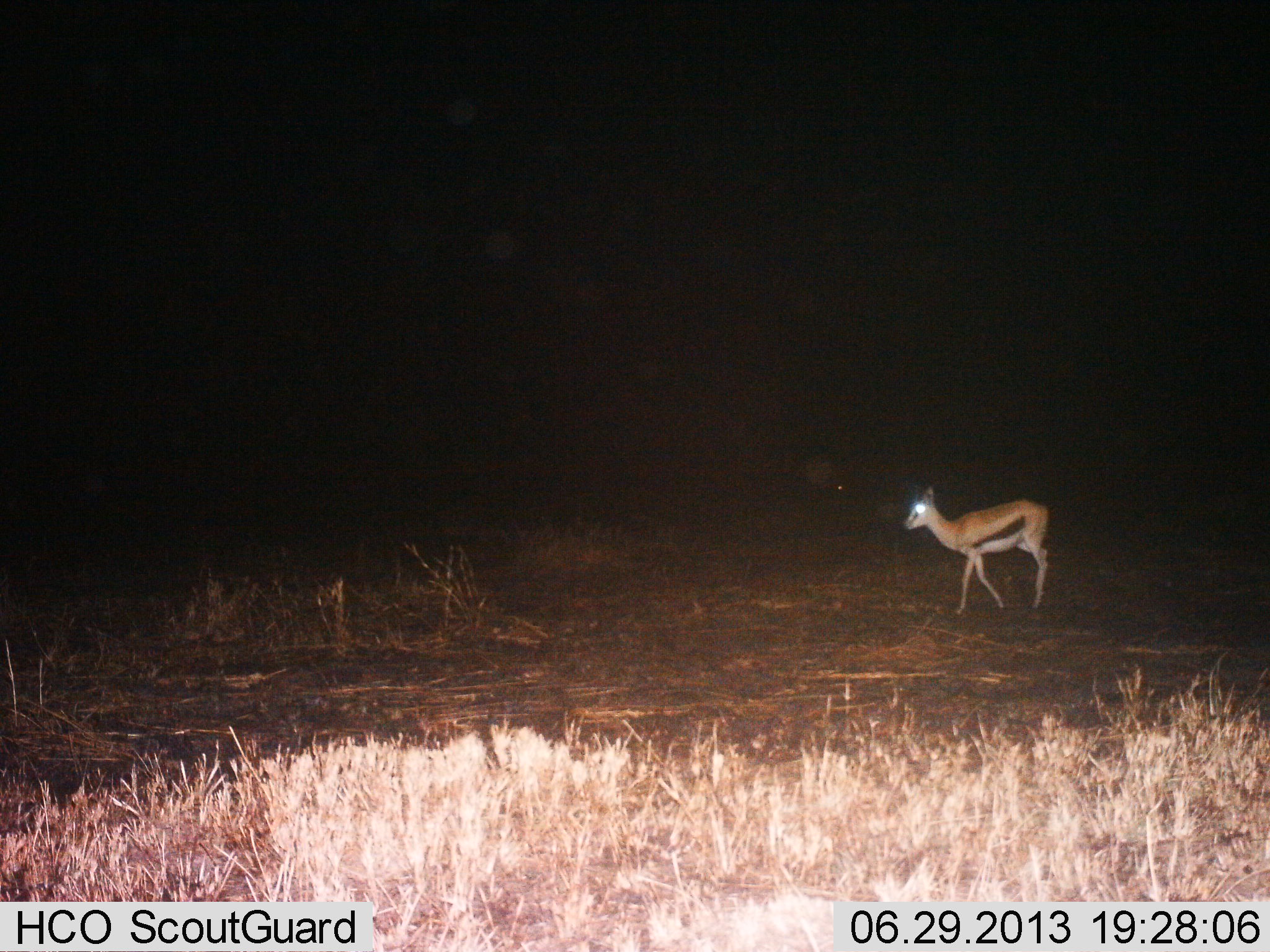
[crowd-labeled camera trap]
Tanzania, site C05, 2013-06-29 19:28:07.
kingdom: Animalia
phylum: Chordata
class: Mammalia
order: Artiodactyla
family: Bovidae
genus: Eudorcas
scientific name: Eudorcas thomsonii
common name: thomson's gazelle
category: gazellethomsons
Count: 1.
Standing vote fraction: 27%.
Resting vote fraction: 0%.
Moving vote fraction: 76%.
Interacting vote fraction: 0%.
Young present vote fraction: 0%.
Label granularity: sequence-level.